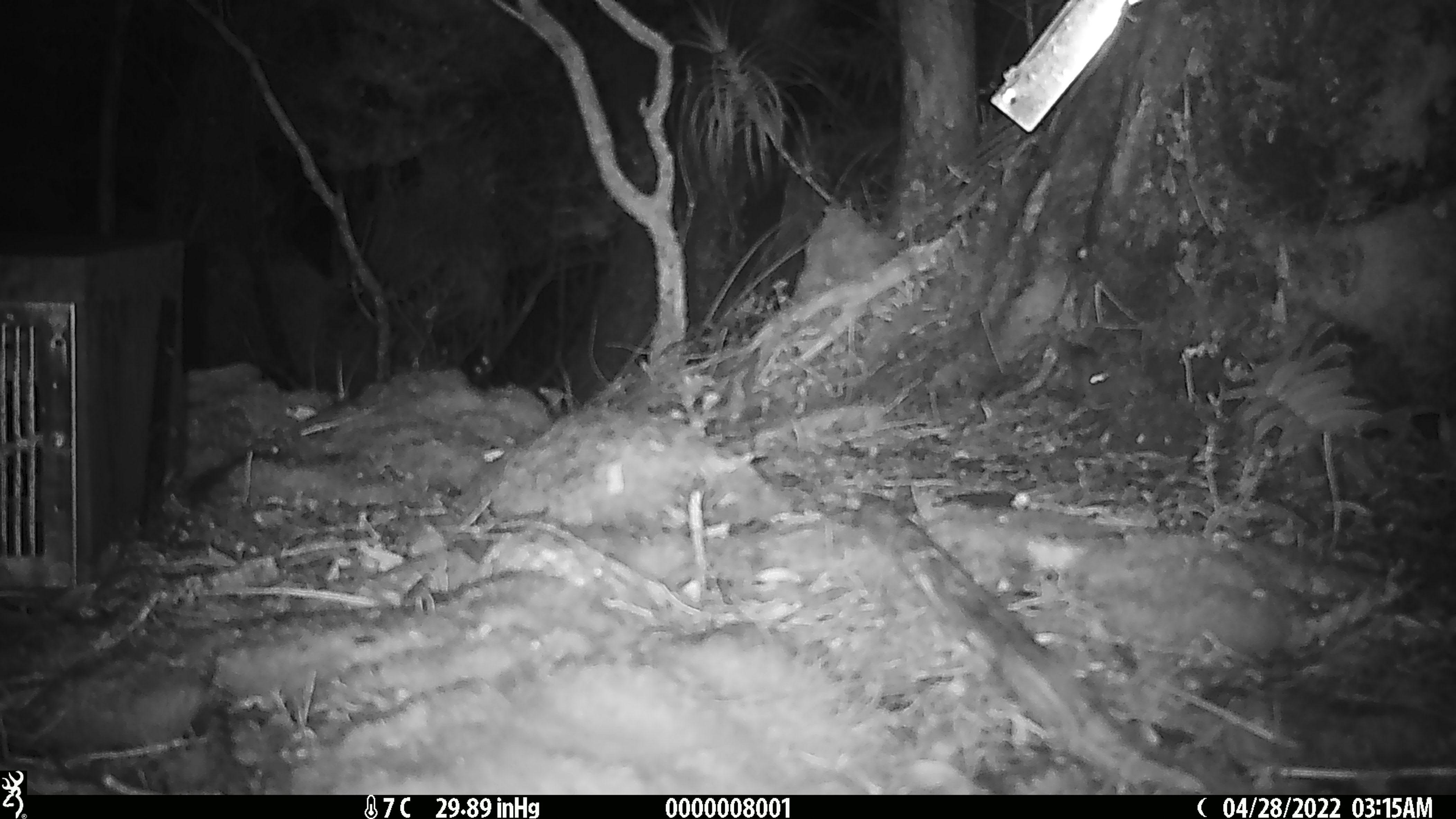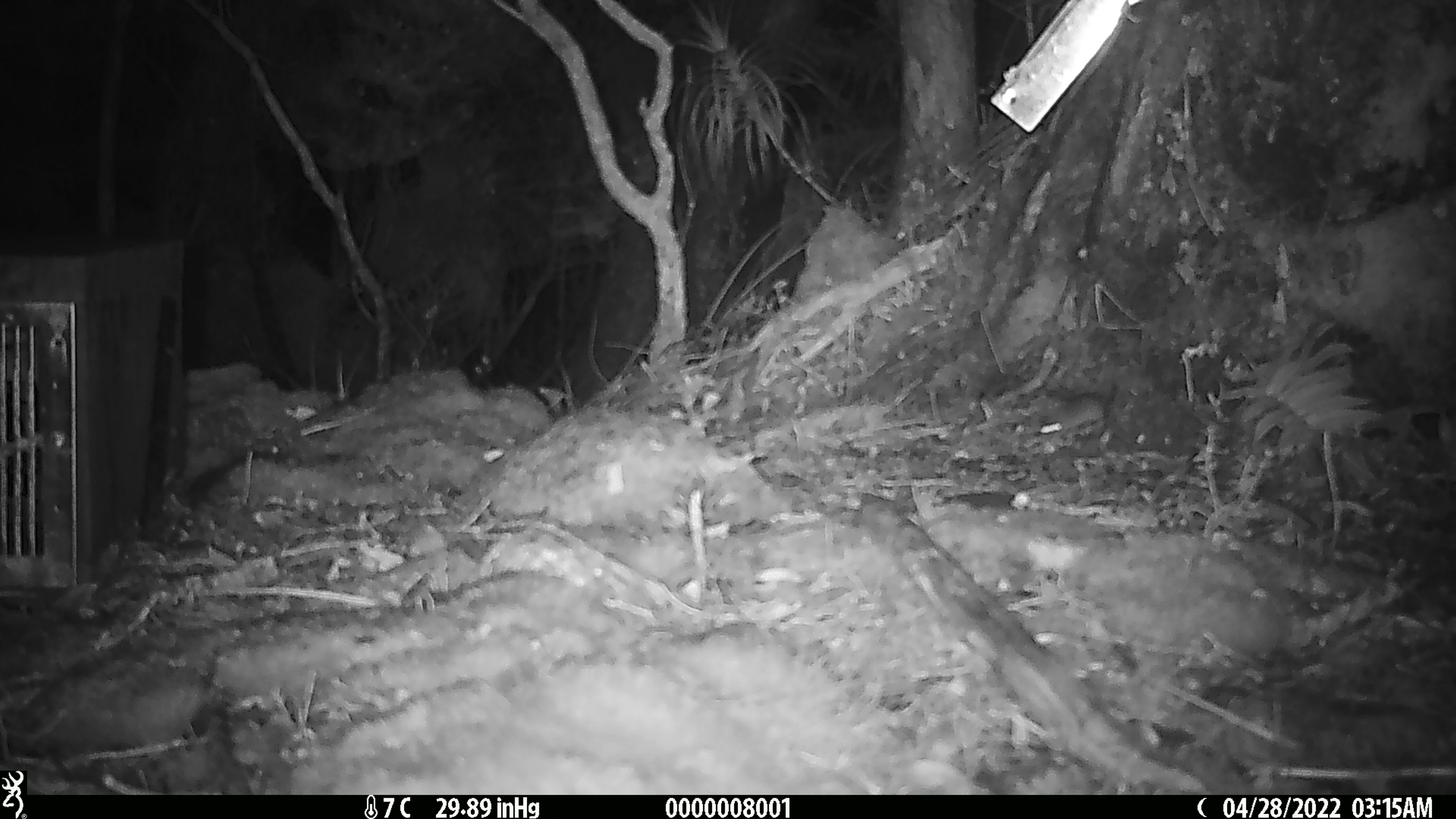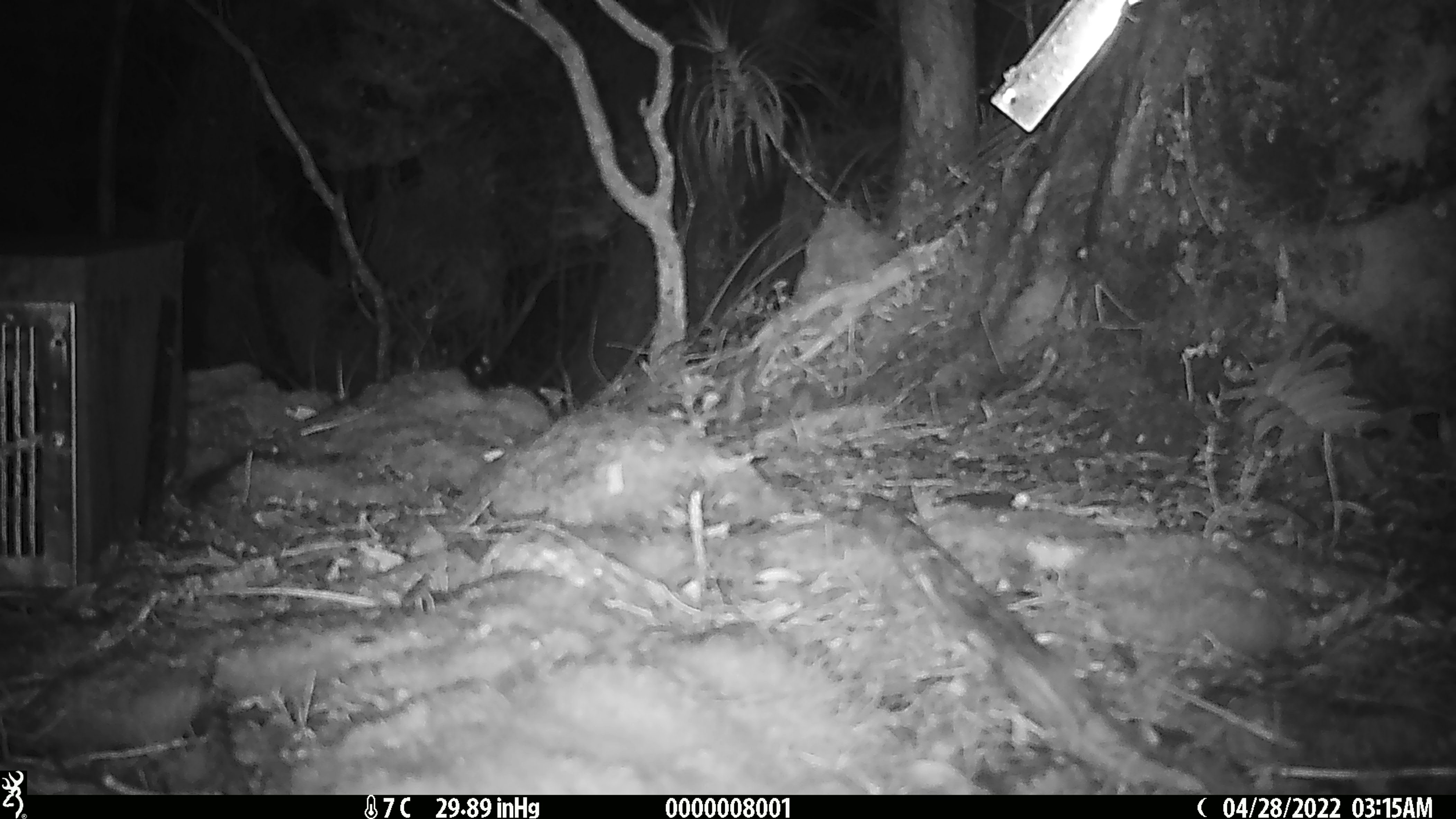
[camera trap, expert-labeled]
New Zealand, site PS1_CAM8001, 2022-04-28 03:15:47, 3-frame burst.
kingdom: Animalia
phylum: Chordata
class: Mammalia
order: Rodentia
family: Muridae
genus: Mus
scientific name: Mus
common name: mouse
Mouse (Mus).